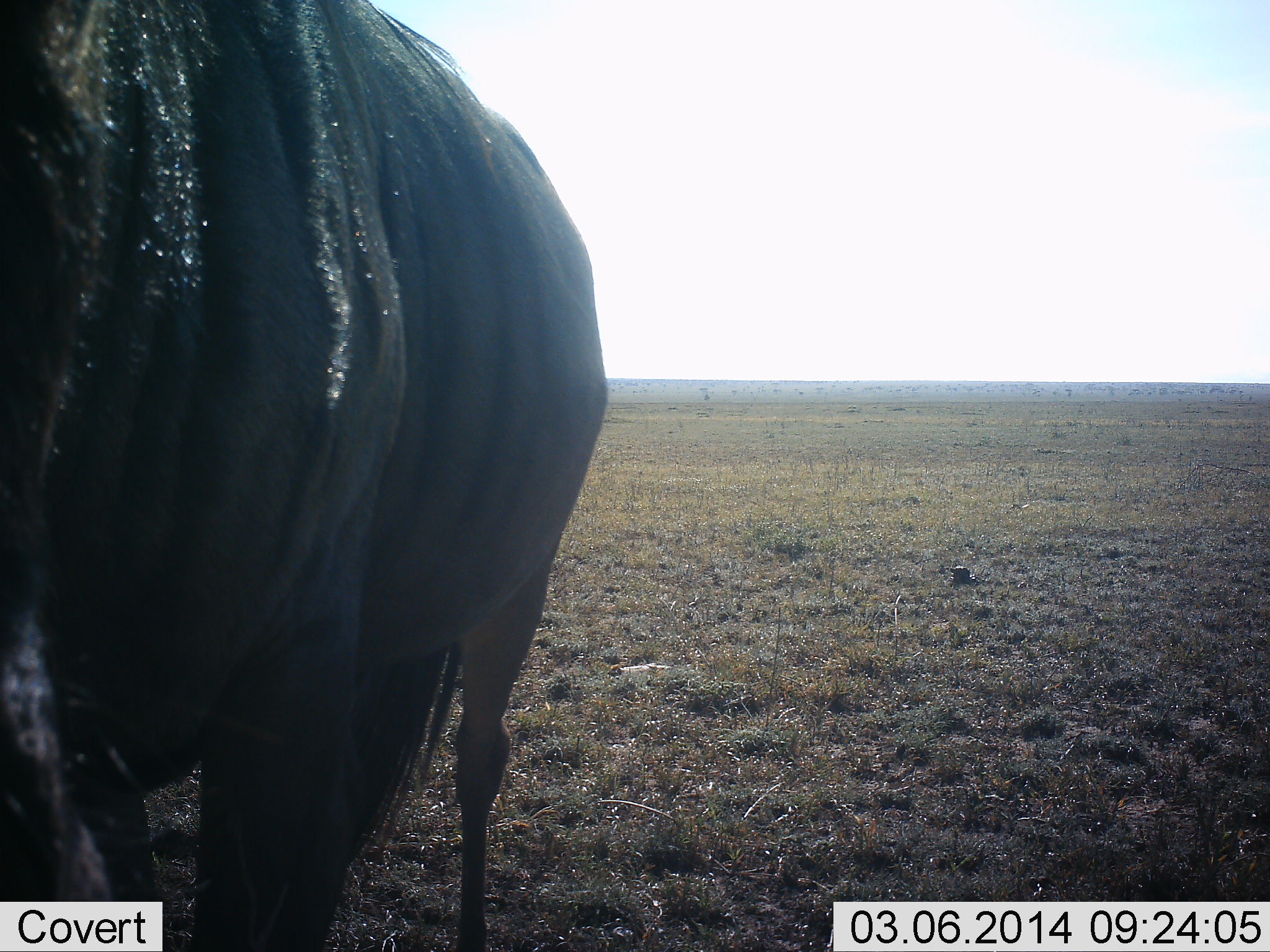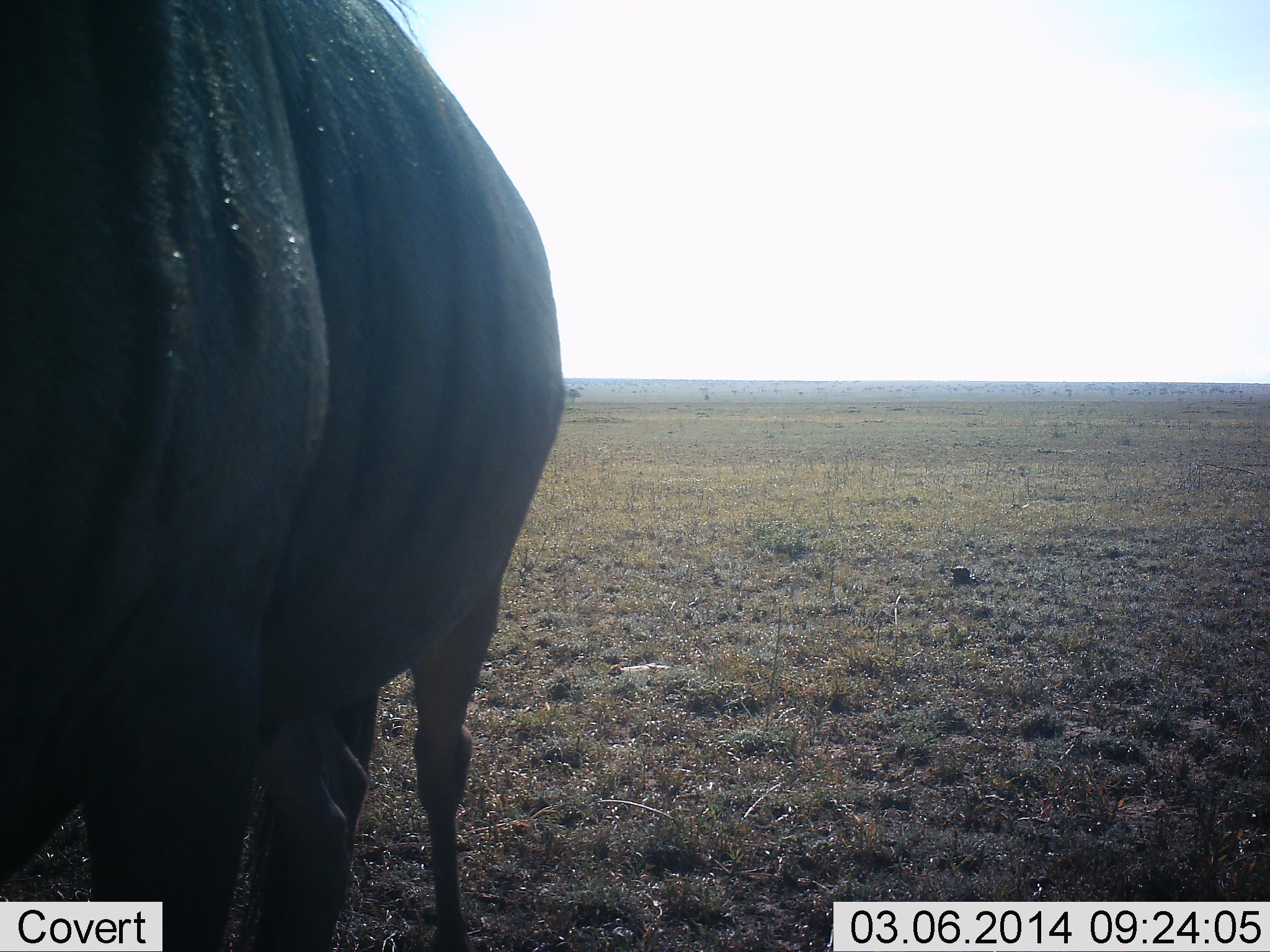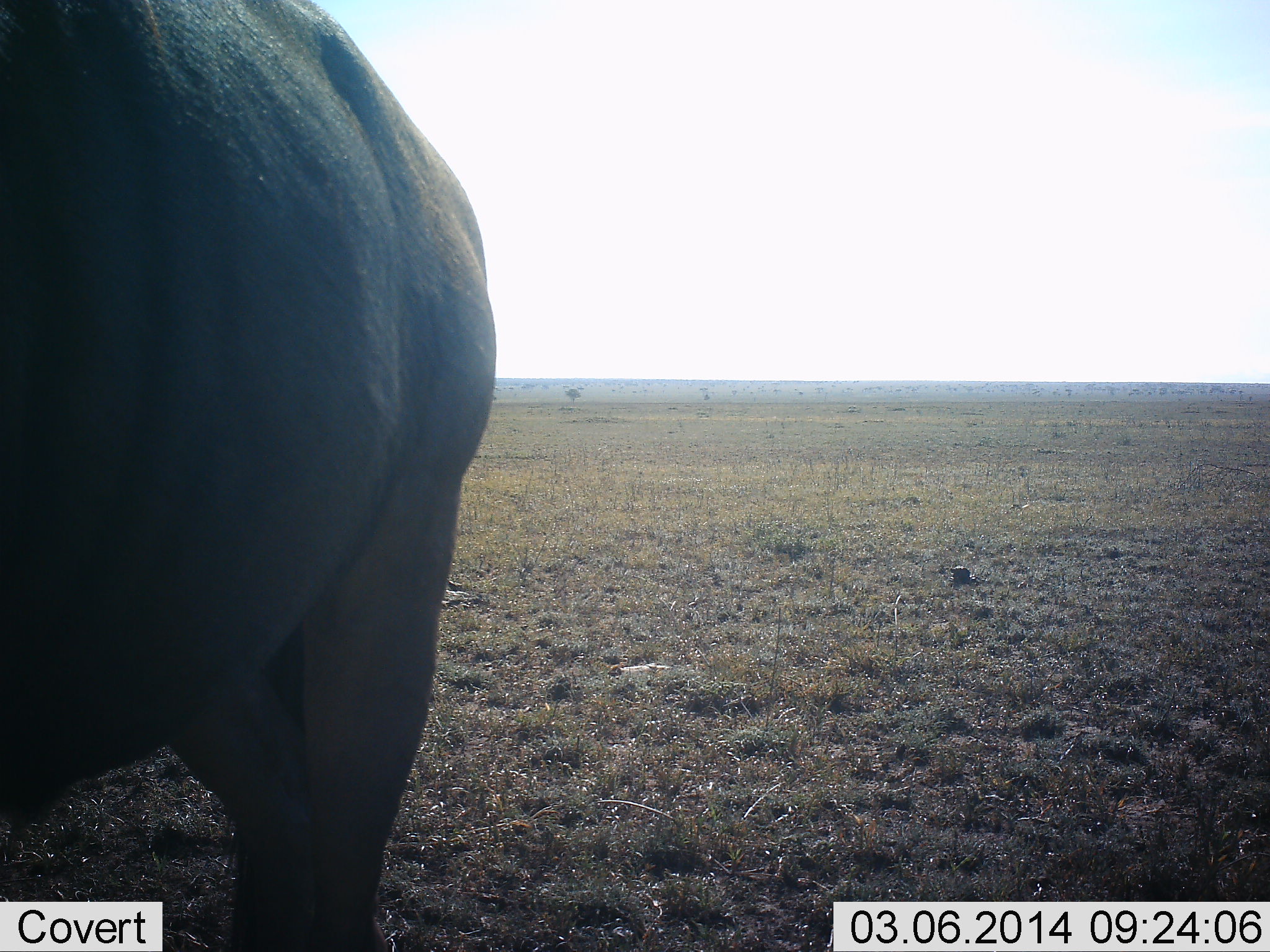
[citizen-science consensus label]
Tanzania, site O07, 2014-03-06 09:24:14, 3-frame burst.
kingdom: Animalia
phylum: Chordata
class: Mammalia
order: Artiodactyla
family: Bovidae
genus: Connochaetes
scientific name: Connochaetes taurinus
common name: blue wildebeest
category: wildebeest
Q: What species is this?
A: Wildebeest (blue wildebeest) (Connochaetes taurinus).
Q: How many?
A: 1.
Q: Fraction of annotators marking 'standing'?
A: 60%.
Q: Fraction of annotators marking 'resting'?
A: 0%.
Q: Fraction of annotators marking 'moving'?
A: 40%.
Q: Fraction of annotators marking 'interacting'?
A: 0%.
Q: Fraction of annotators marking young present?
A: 0%.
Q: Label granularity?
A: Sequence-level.